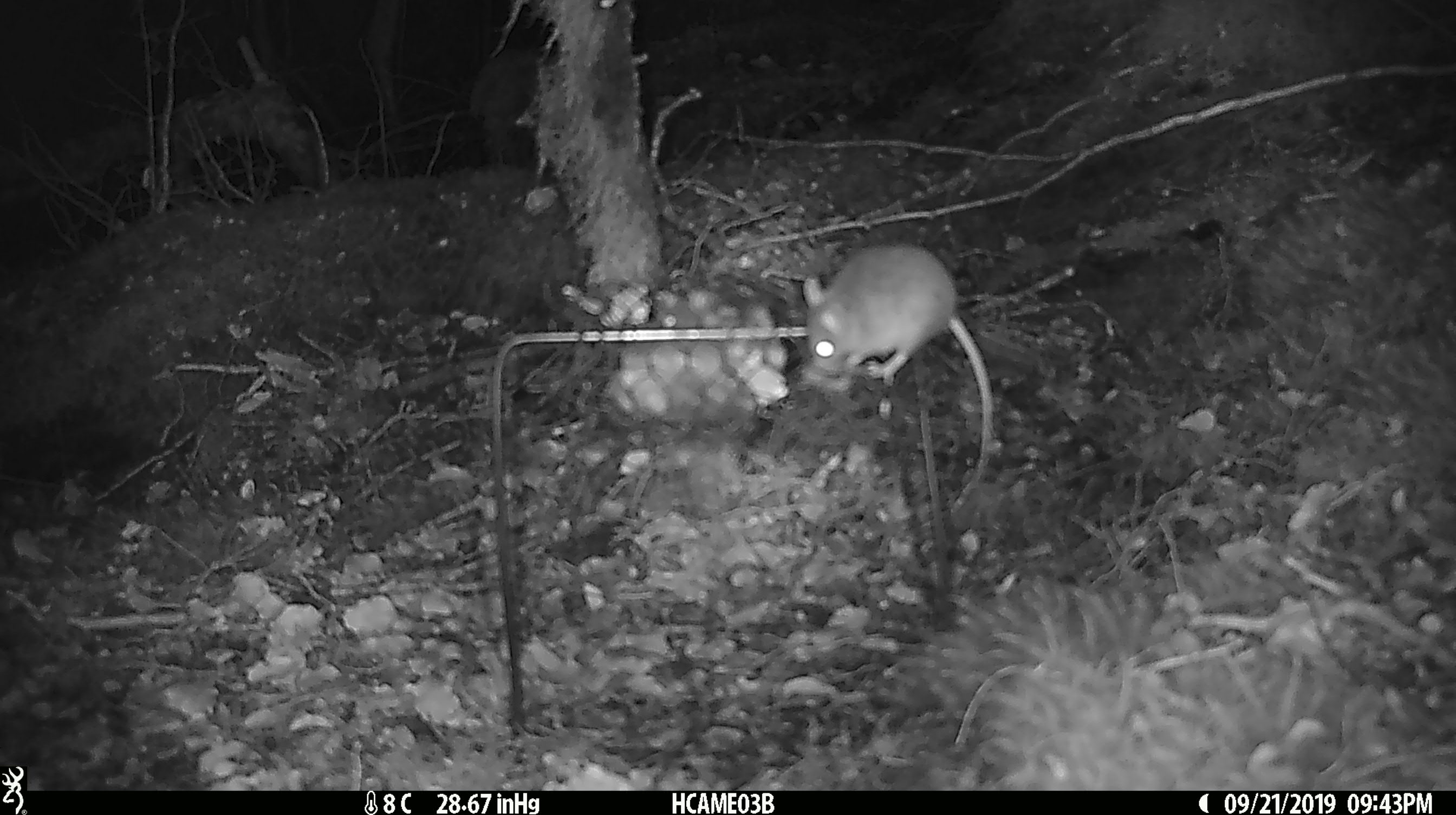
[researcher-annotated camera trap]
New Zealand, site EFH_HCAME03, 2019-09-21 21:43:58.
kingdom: Animalia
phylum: Chordata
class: Mammalia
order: Rodentia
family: Muridae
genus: Mus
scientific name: Mus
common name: mouse